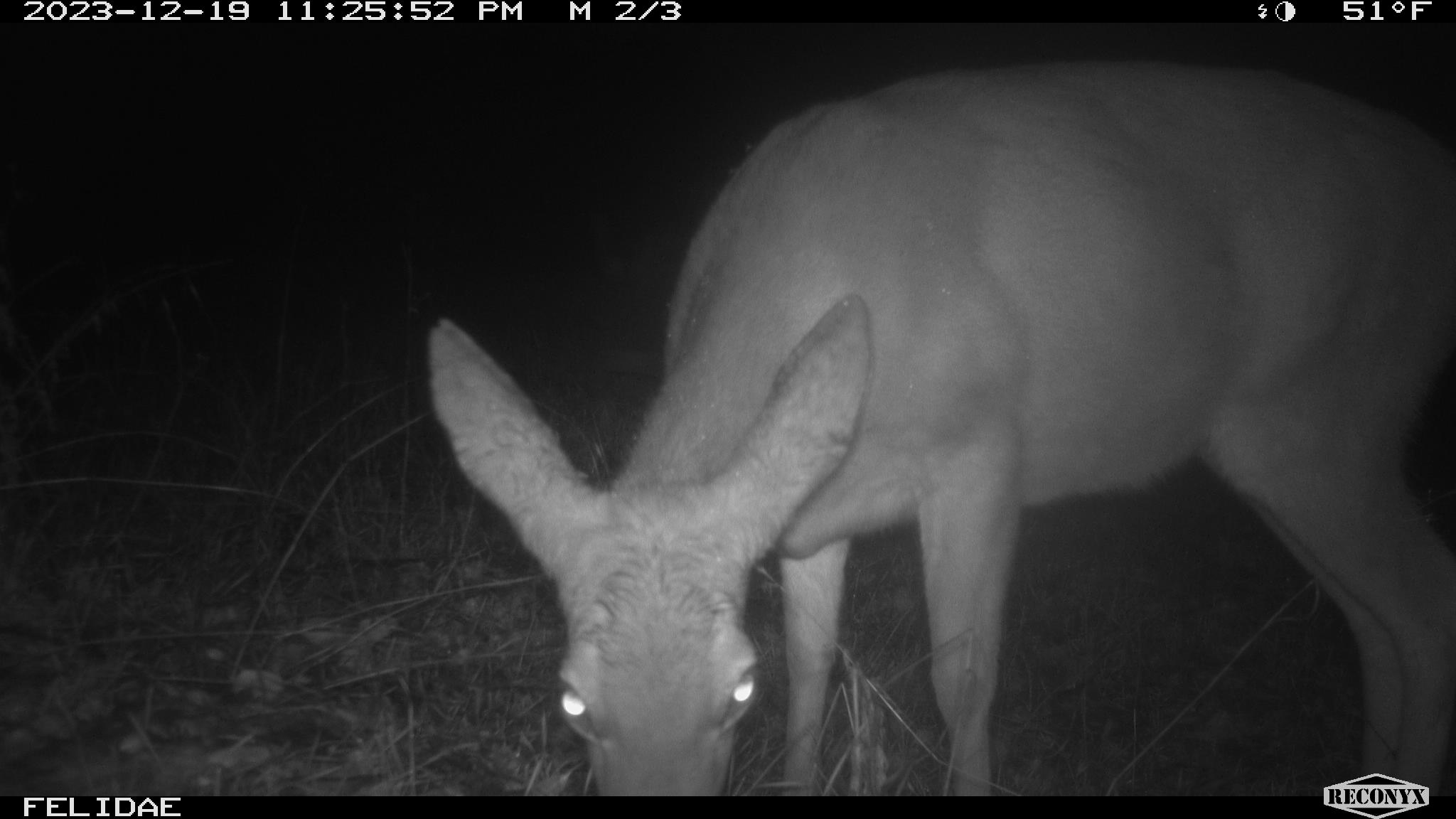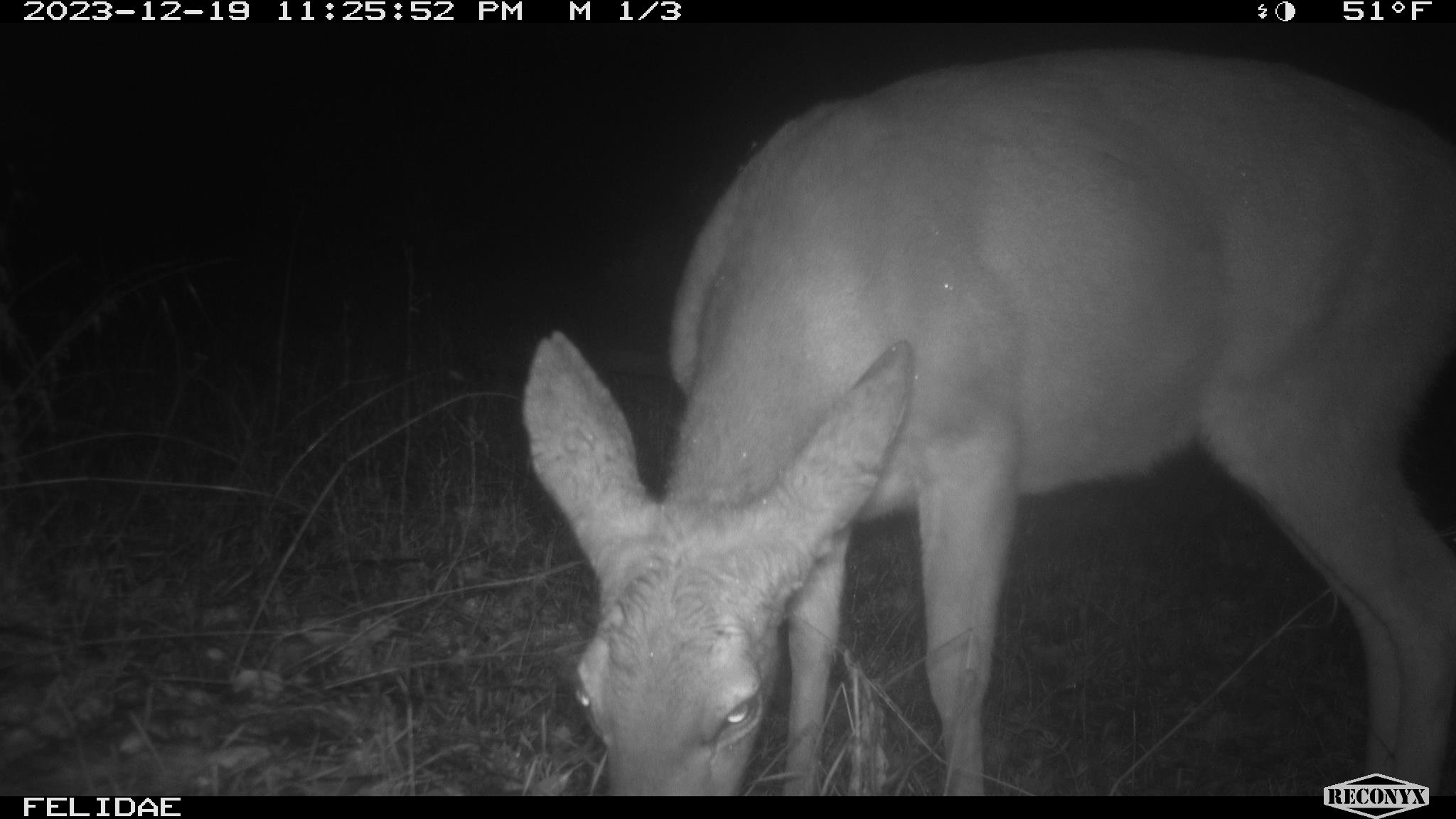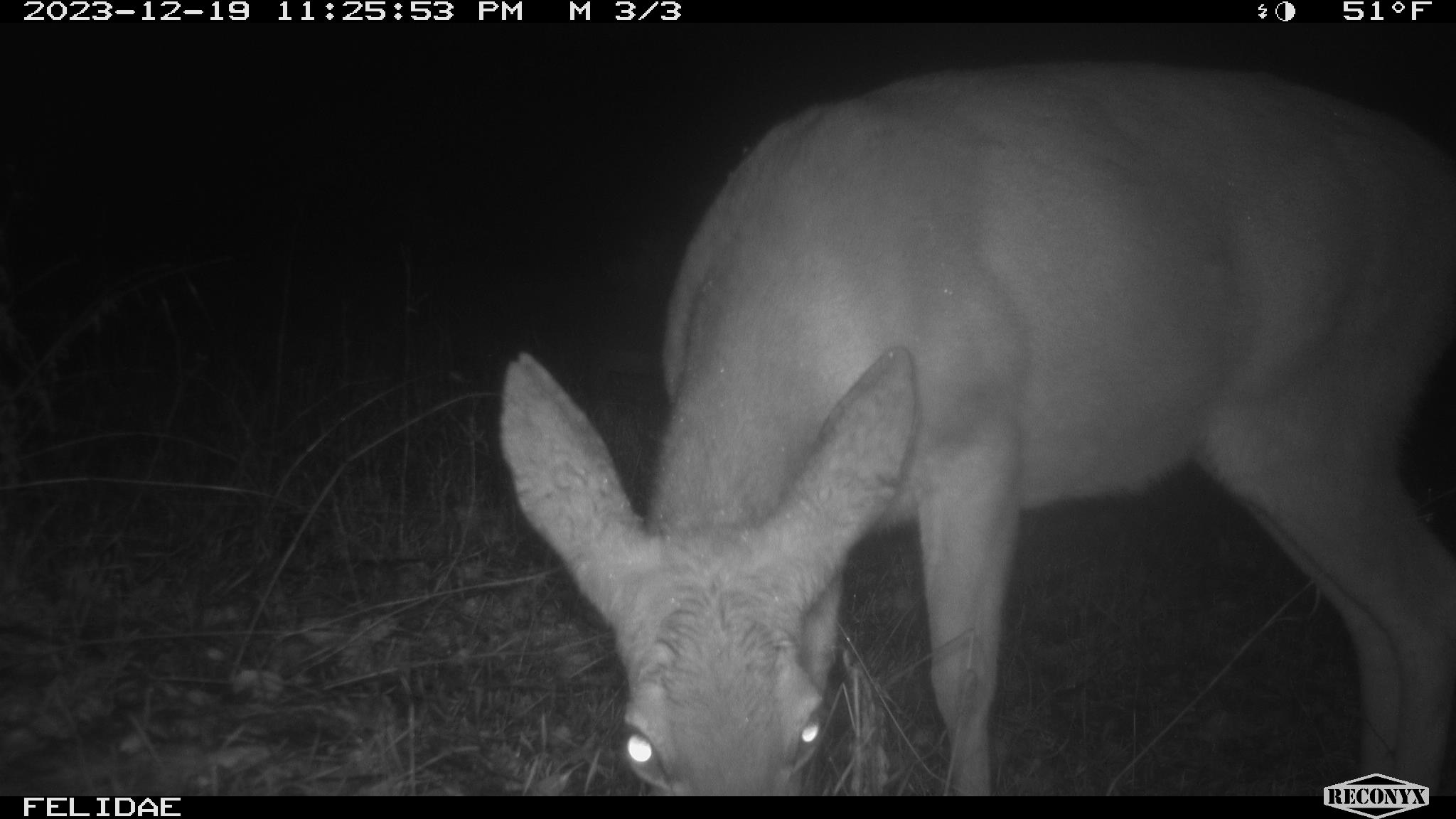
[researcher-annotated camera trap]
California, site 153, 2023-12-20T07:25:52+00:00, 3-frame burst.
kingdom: Animalia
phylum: Chordata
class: Mammalia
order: Artiodactyla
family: Cervidae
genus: Odocoileus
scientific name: Odocoileus hemionus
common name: mule deer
Mule deer (Odocoileus hemionus).